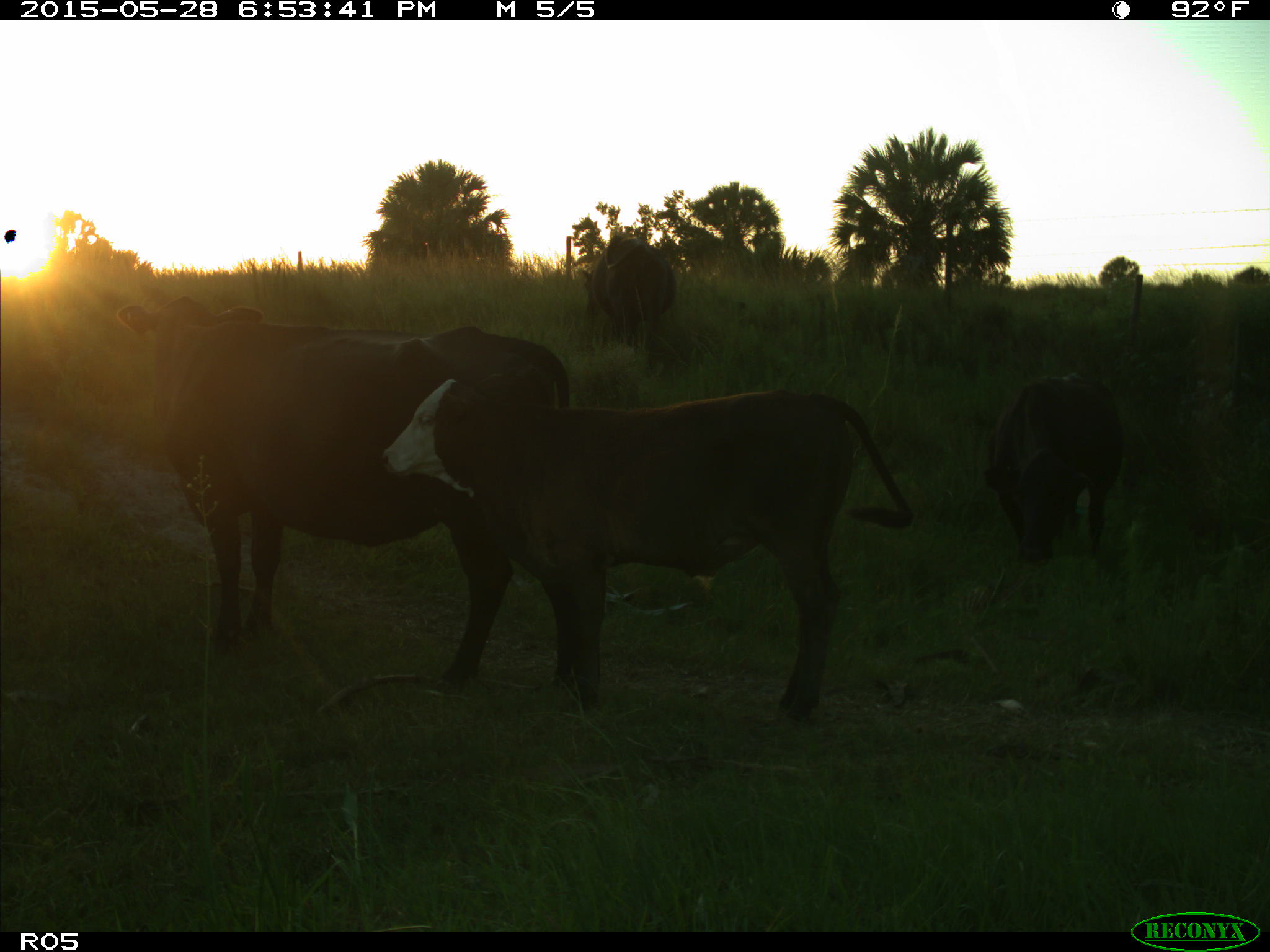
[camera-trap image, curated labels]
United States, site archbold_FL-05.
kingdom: Animalia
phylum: Chordata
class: Mammalia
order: Artiodactyla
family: Bovidae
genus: Bos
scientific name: Bos taurus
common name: domestic cow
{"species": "Bos taurus (domestic cow)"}